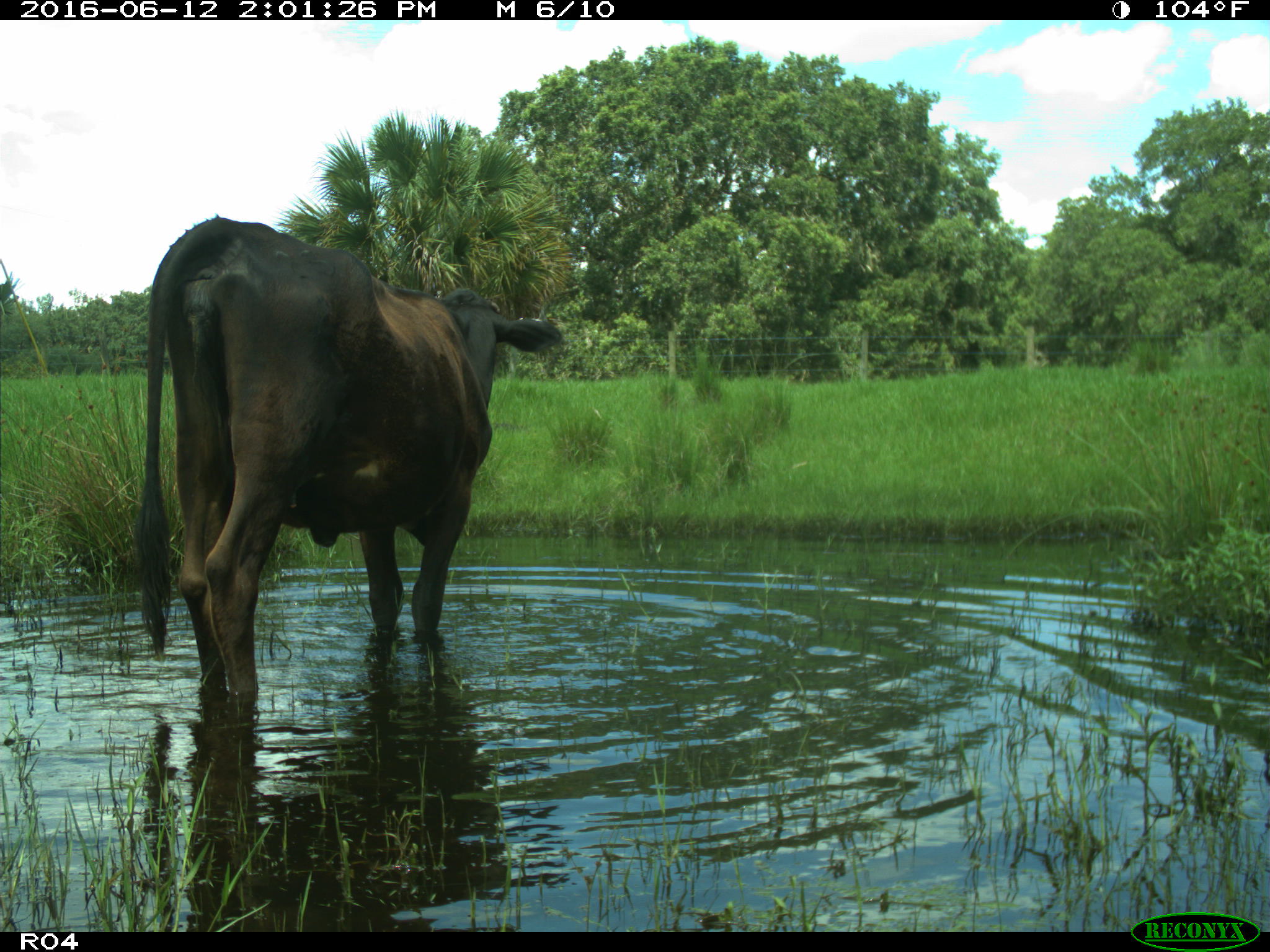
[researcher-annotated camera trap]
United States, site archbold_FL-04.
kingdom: Animalia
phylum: Chordata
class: Mammalia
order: Artiodactyla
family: Bovidae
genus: Bos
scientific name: Bos taurus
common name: domestic cow